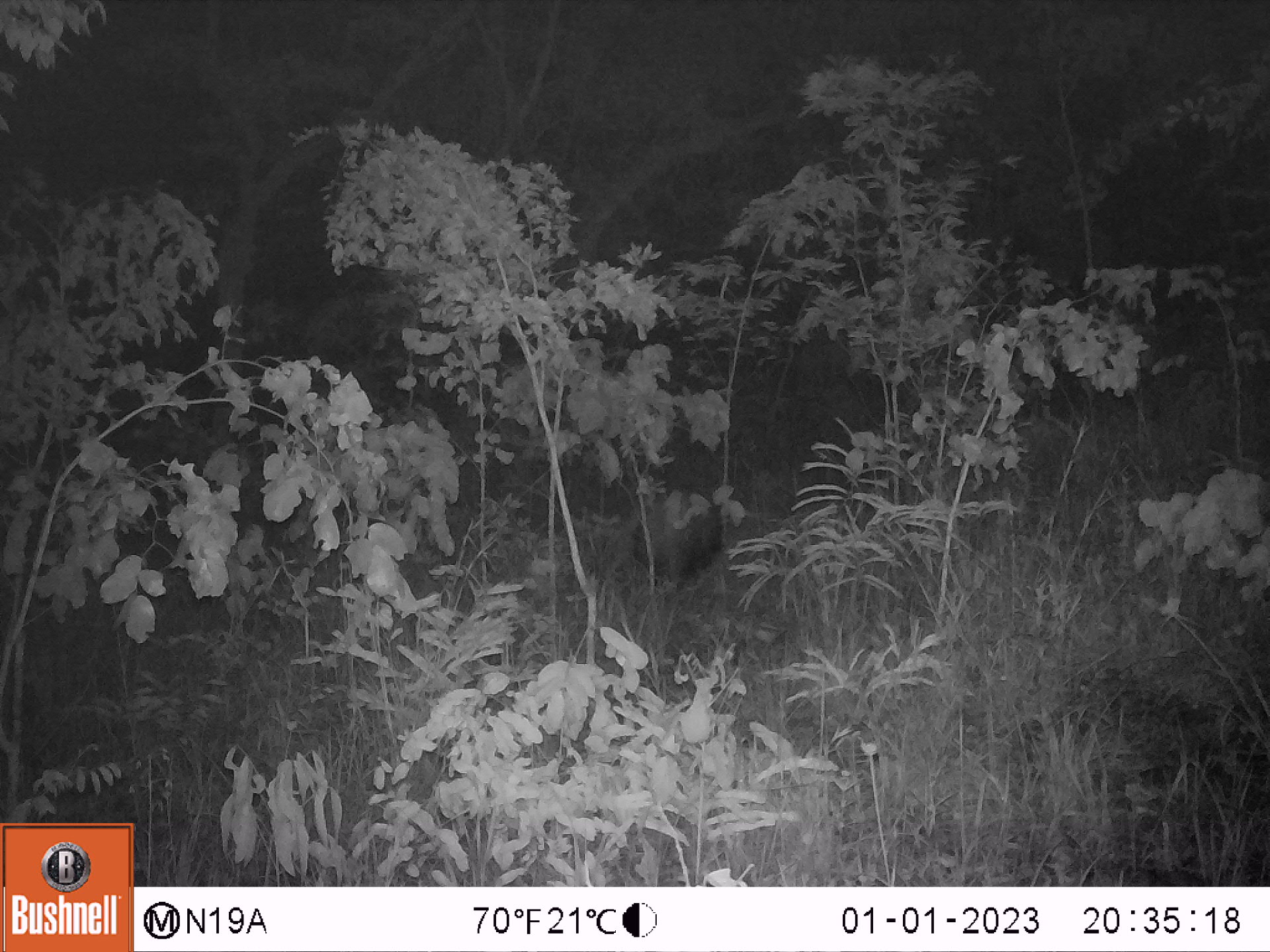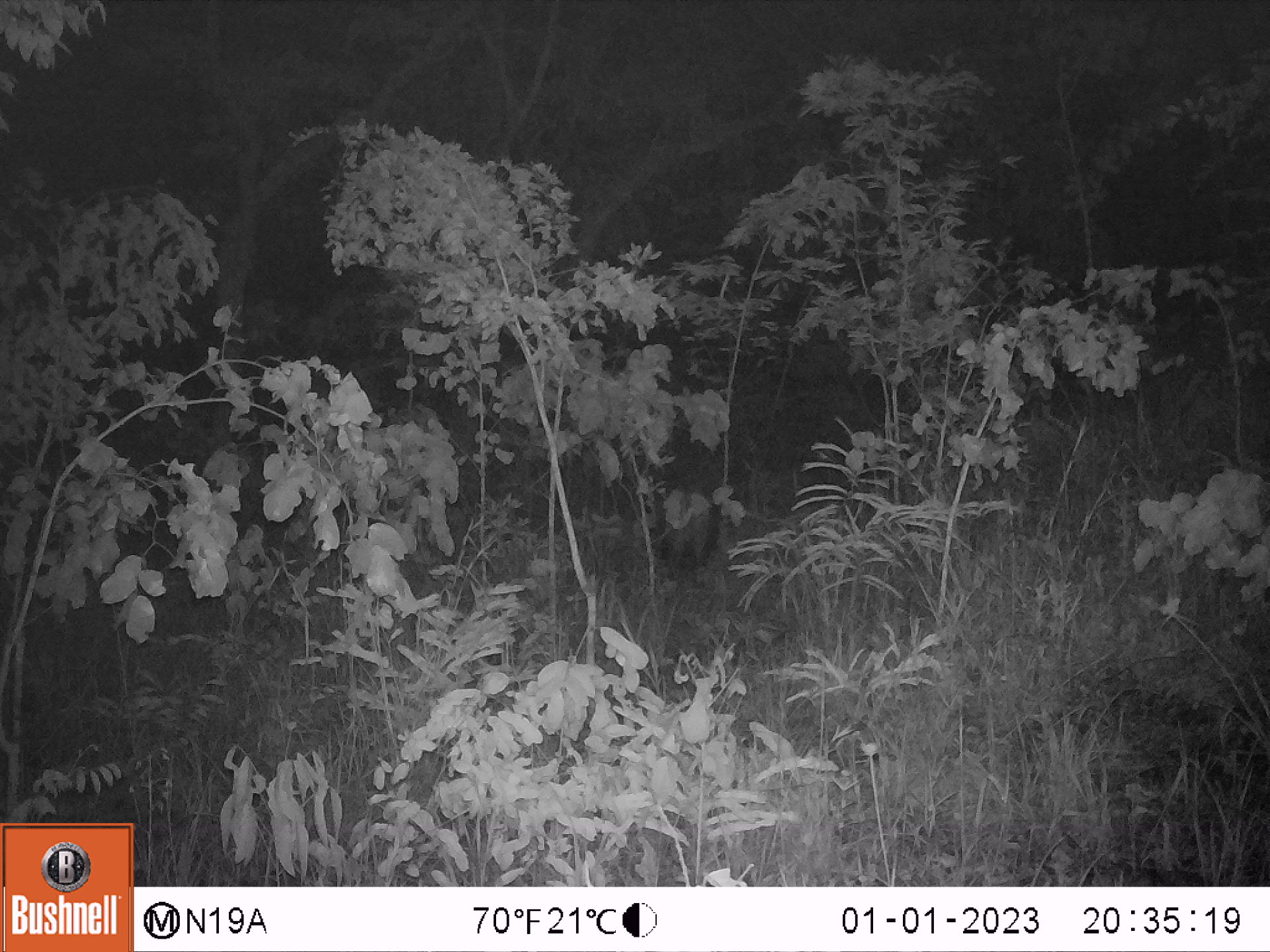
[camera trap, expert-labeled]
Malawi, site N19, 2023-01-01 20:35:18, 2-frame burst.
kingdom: Animalia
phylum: Chordata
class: Mammalia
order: Artiodactyla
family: Suidae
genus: Potamochoerus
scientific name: Potamochoerus larvatus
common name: bushpig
Bushpig (Potamochoerus larvatus), count 1.